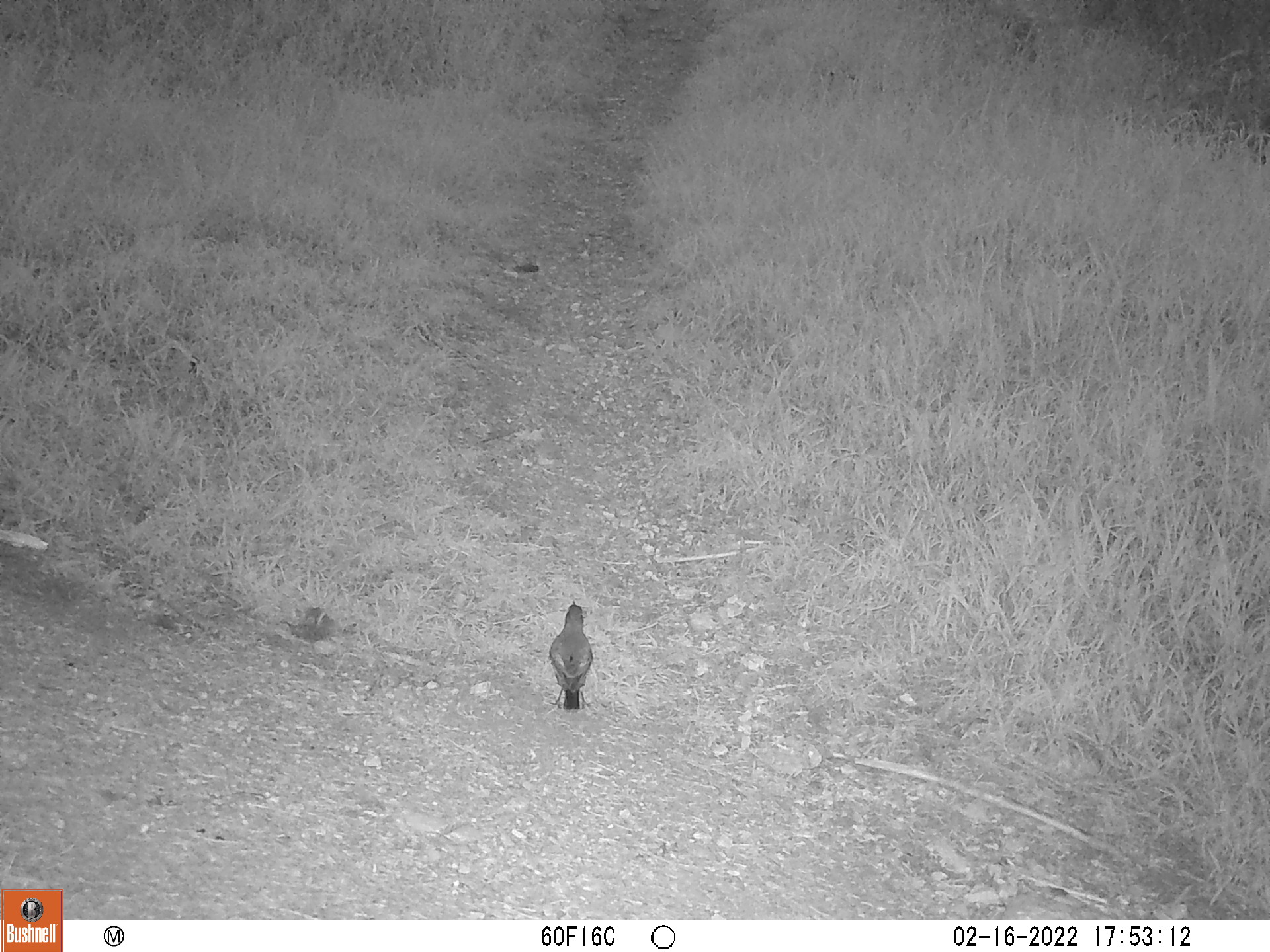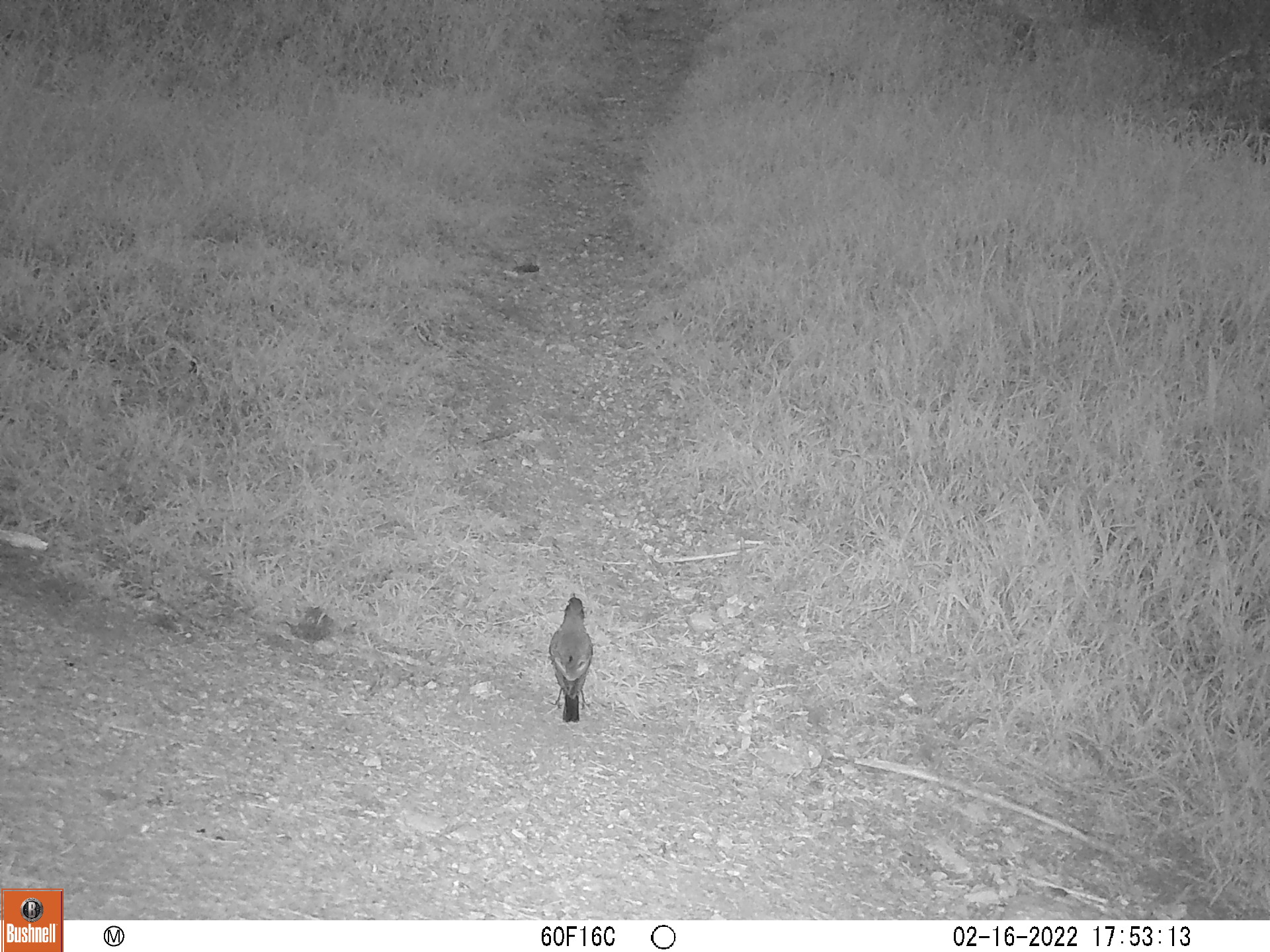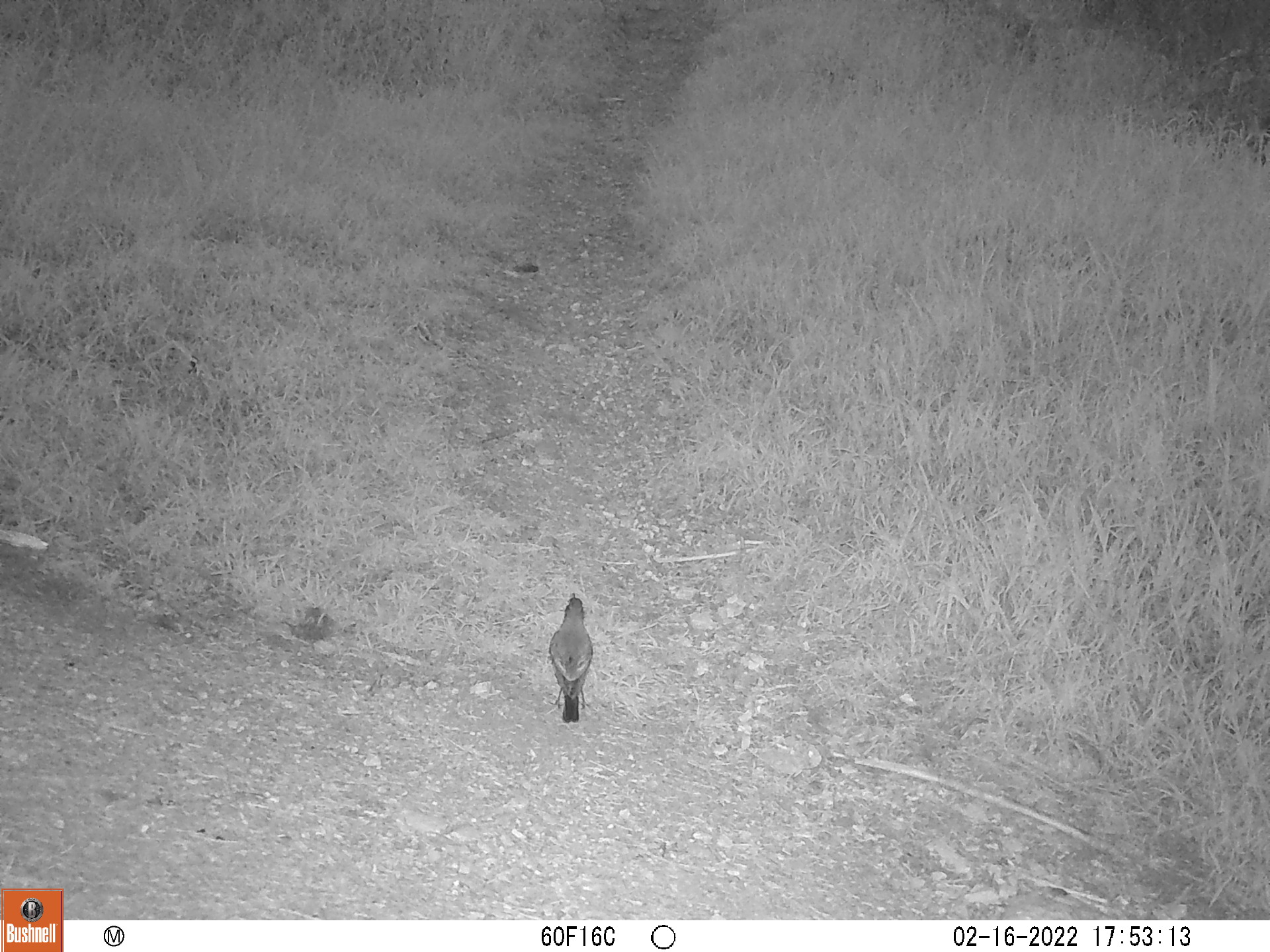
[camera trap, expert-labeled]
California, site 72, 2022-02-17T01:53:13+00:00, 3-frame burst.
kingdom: Animalia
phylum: Chordata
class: Aves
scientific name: Aves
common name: bird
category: unknown bird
Unknown bird (bird) (Aves).